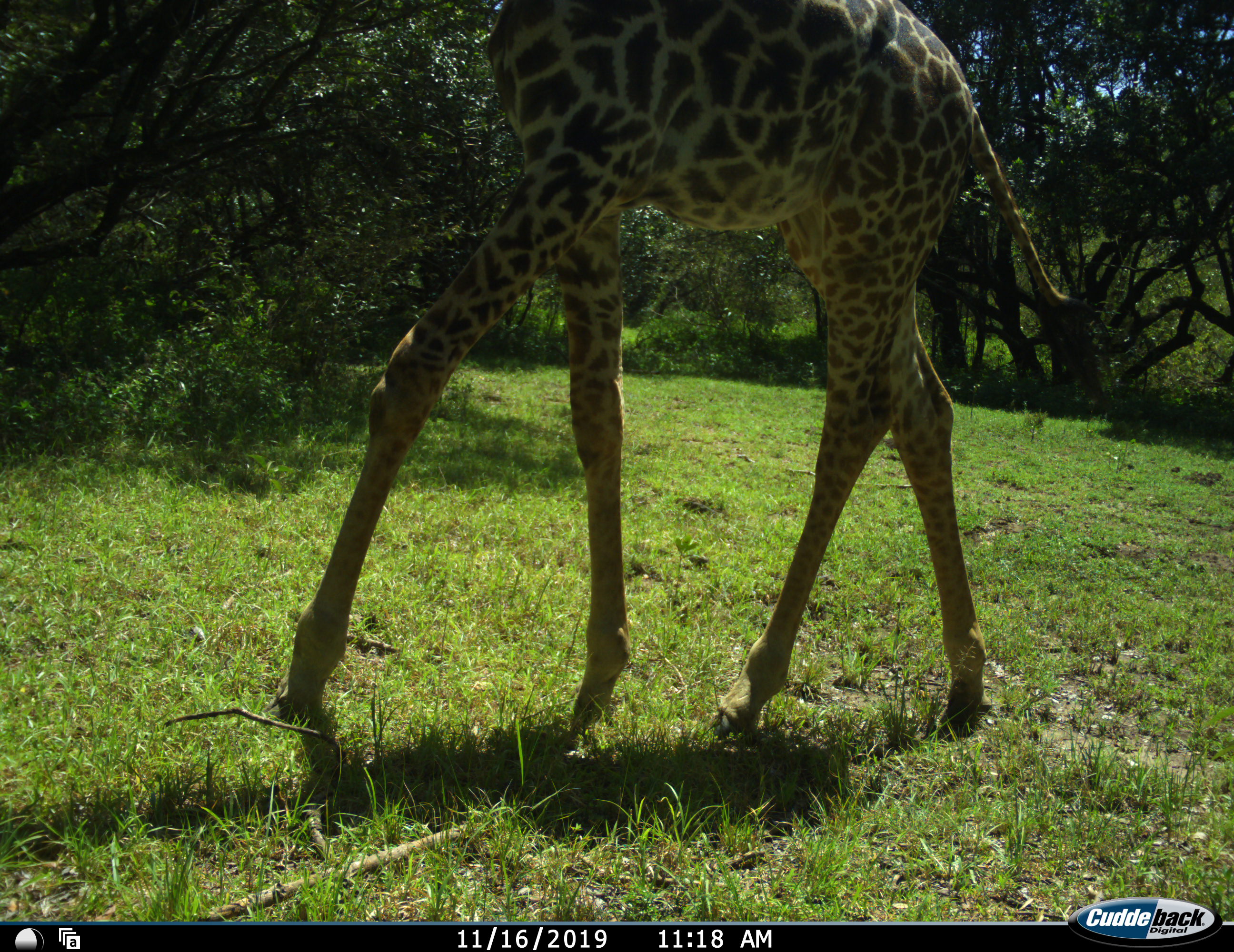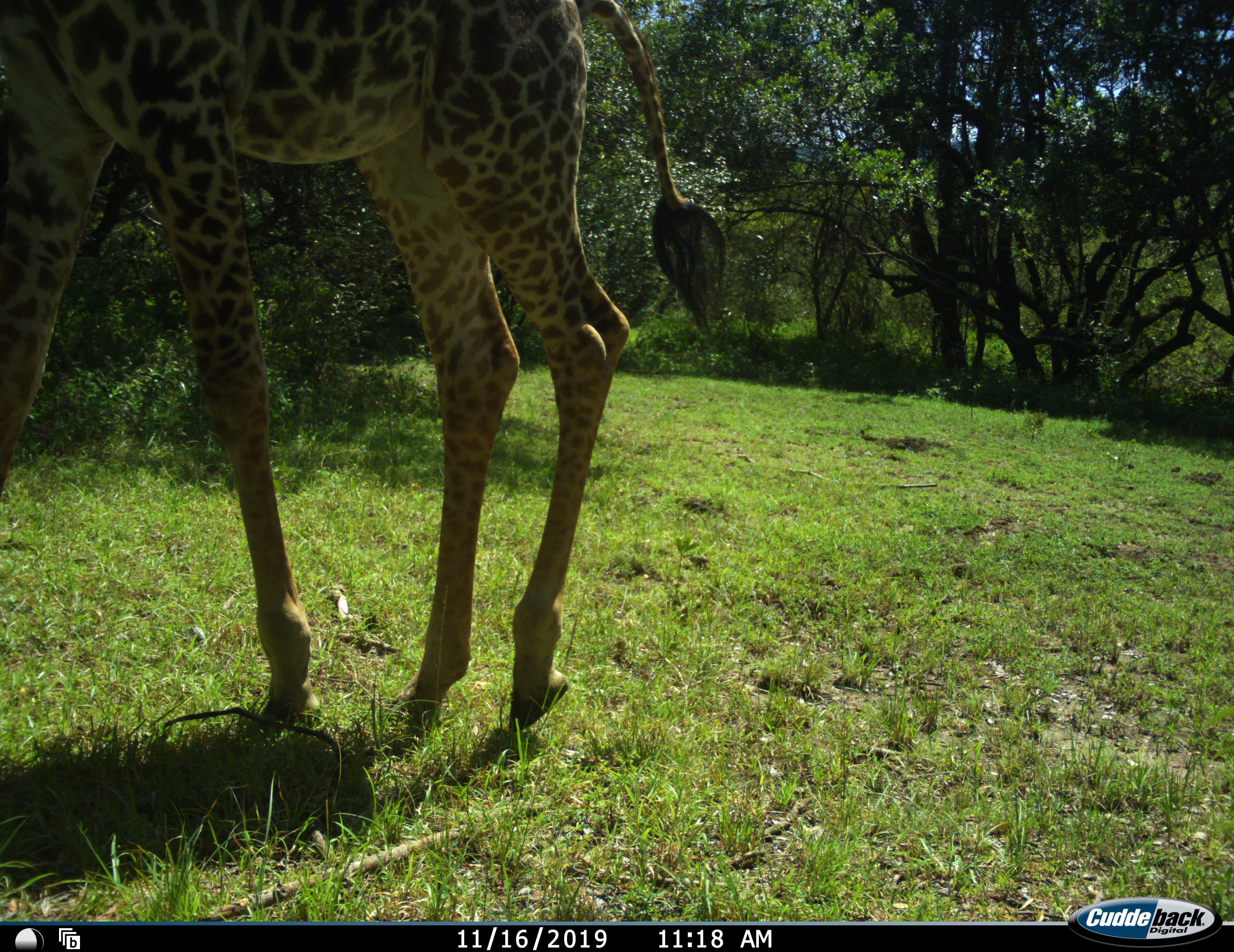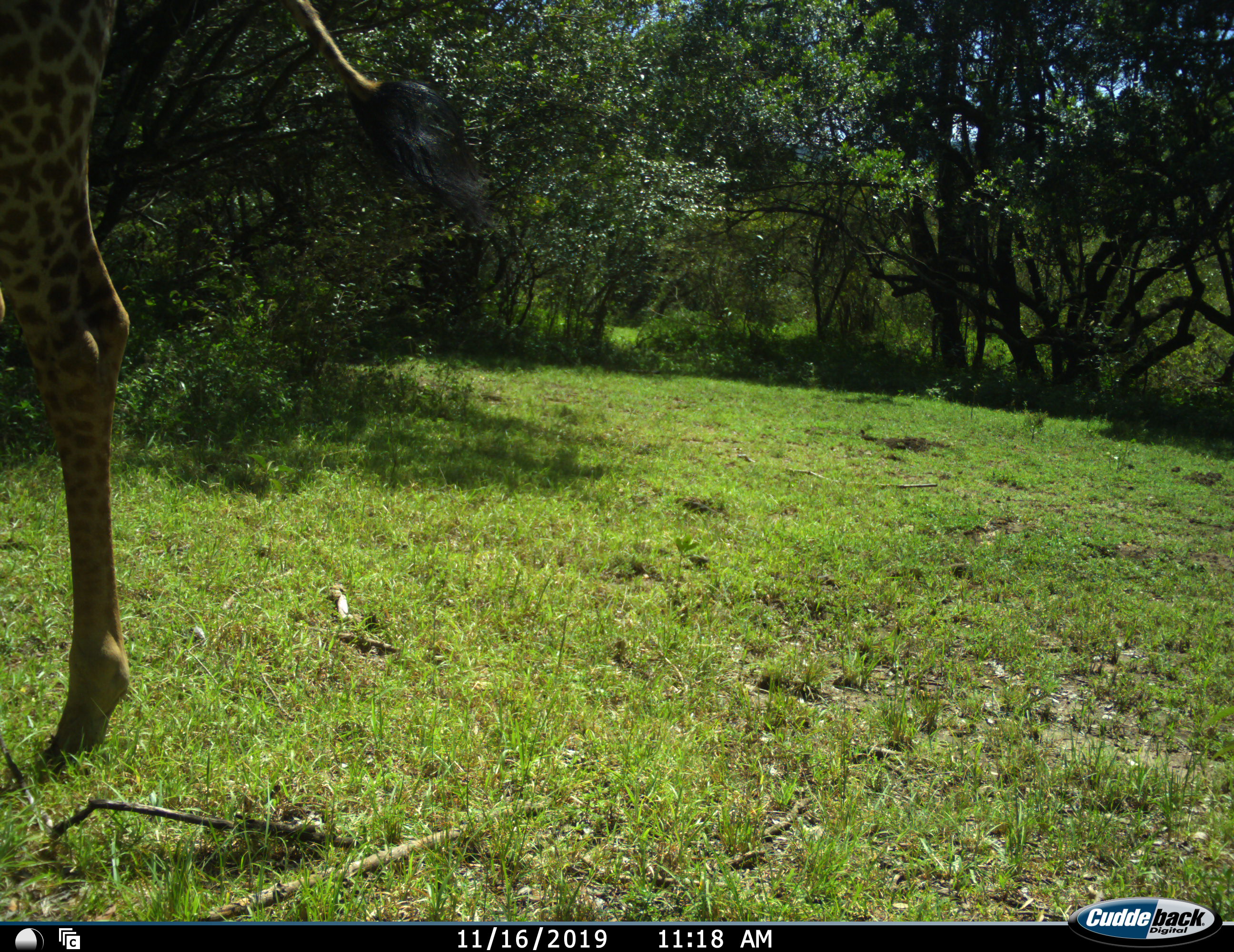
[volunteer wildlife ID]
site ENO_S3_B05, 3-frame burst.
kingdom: Animalia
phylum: Chordata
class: Mammalia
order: Artiodactyla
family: Giraffidae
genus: Giraffa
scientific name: Giraffa camelopardalis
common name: giraffe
Giraffe (Giraffa camelopardalis), count 1. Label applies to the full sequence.